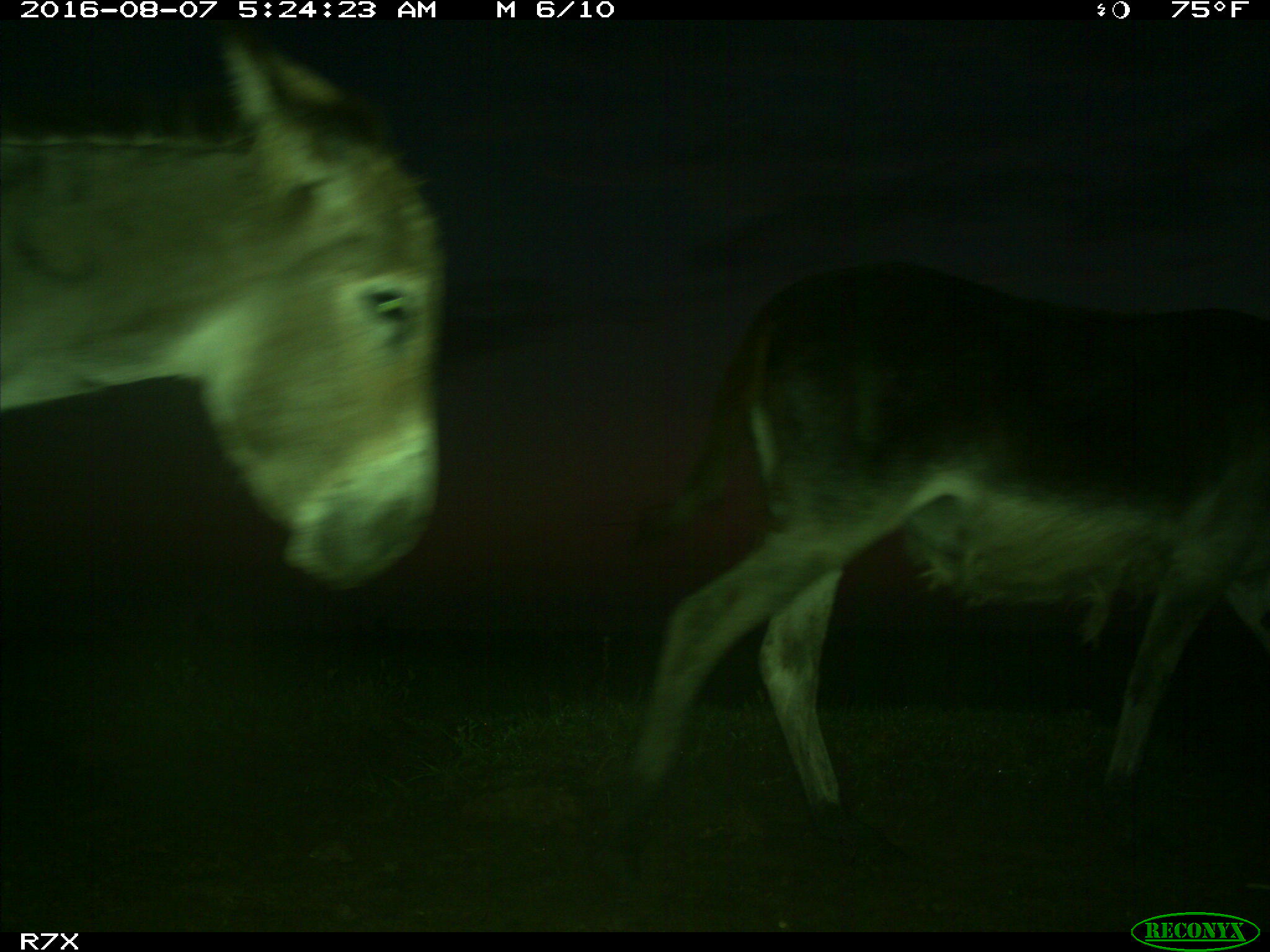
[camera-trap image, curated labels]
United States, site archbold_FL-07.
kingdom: Animalia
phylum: Chordata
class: Mammalia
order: Perissodactyla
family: Equidae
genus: Equus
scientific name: Equus africanus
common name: african wild ass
Equus africanus (african wild ass).